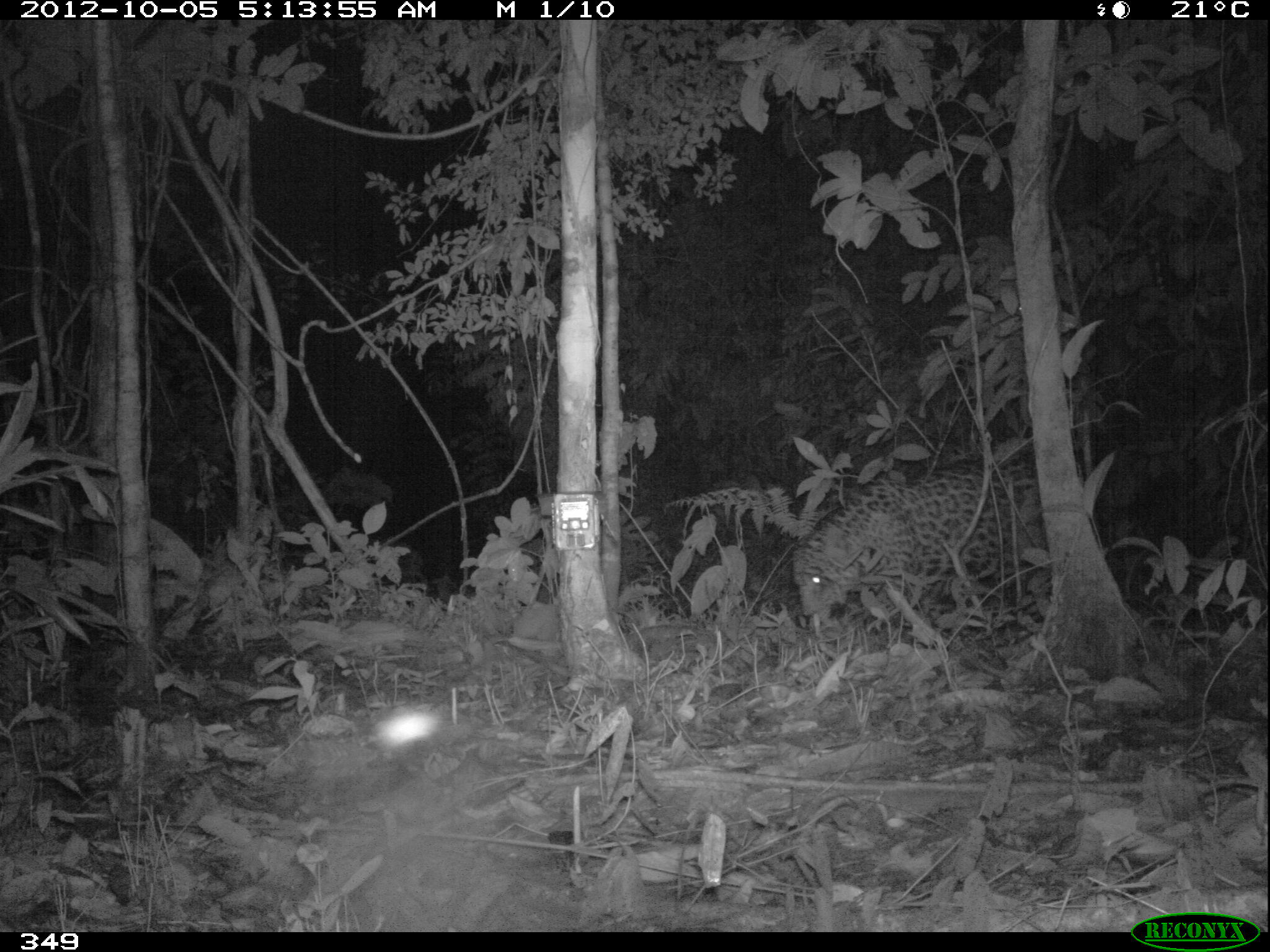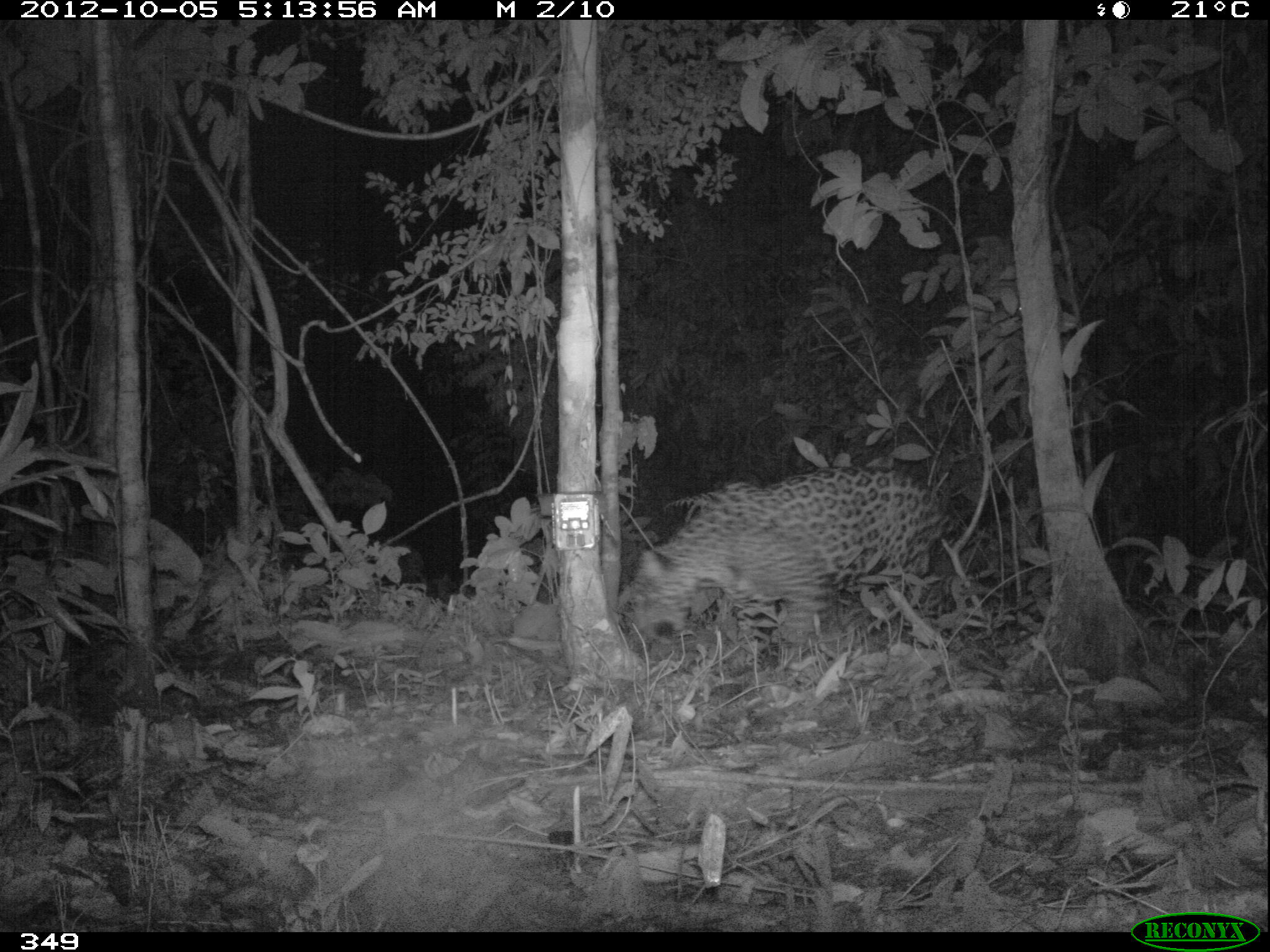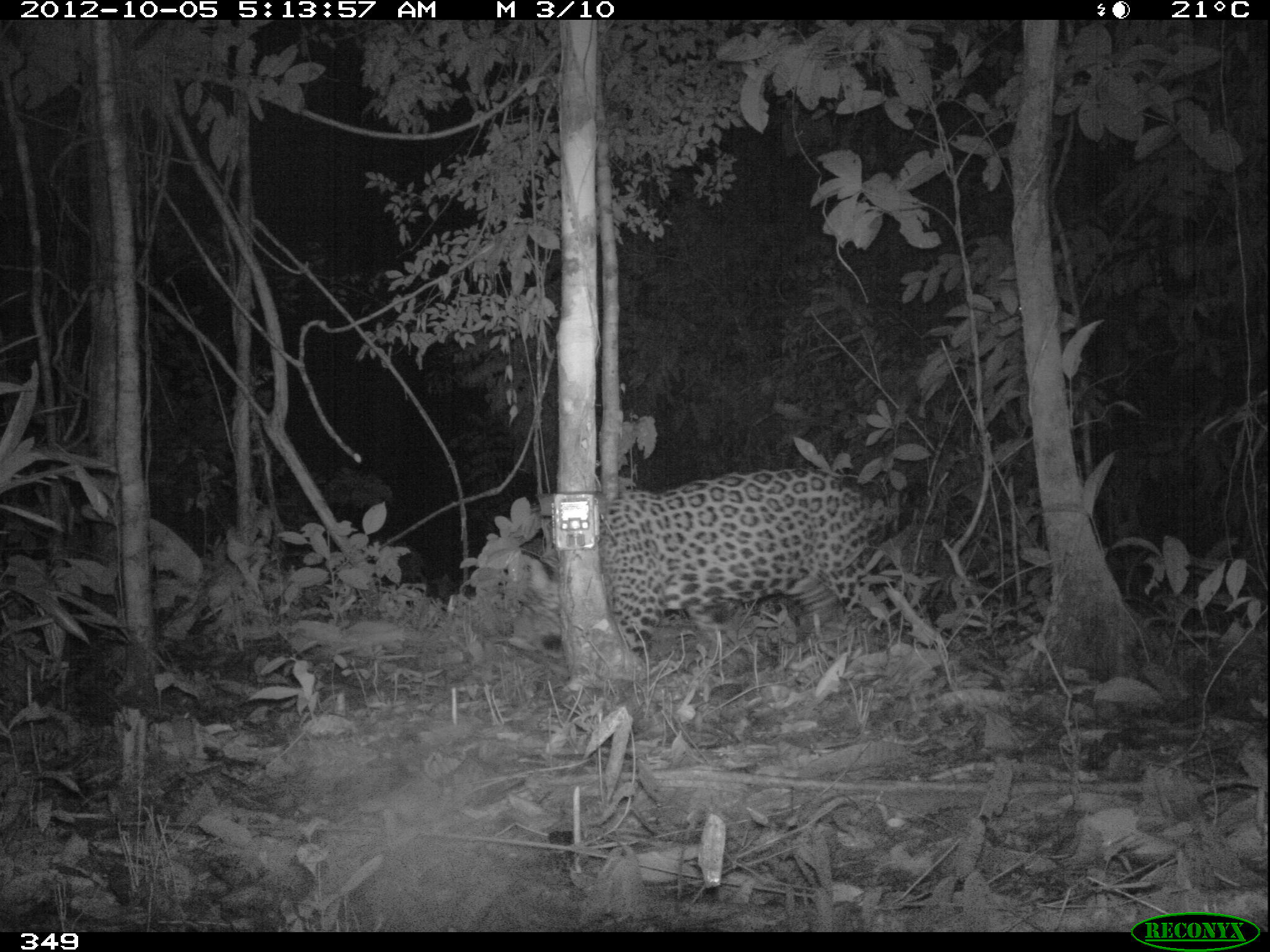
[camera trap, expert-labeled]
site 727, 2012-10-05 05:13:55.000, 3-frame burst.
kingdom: Animalia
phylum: Chordata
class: Mammalia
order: Carnivora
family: Felidae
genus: Panthera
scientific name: Panthera onca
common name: jaguar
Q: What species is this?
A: Panthera onca (jaguar).